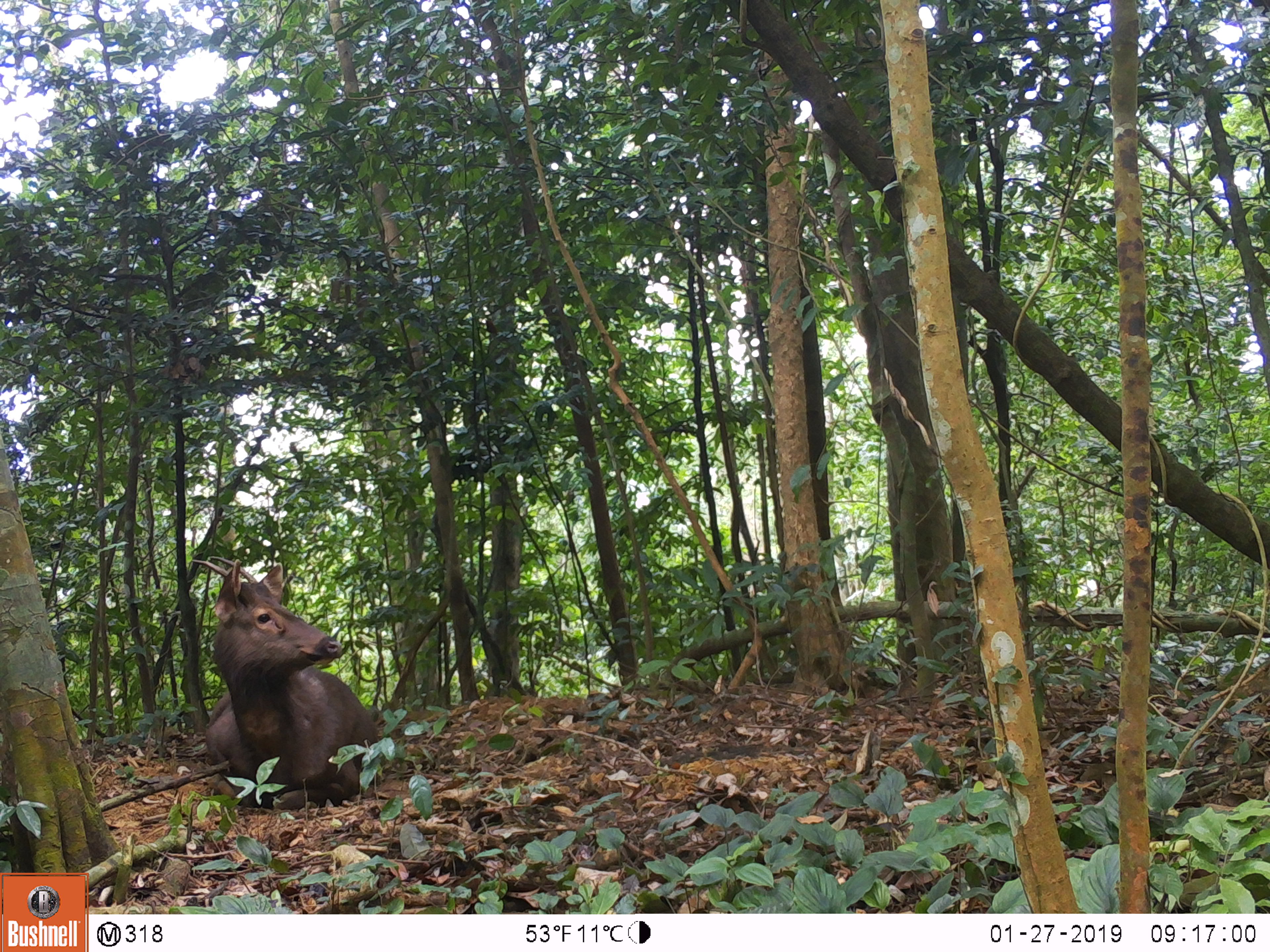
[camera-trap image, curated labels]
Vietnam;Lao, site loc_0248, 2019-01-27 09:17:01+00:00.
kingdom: Animalia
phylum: Chordata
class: Mammalia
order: Artiodactyla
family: Cervidae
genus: Rusa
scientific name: Rusa unicolor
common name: sambar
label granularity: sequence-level